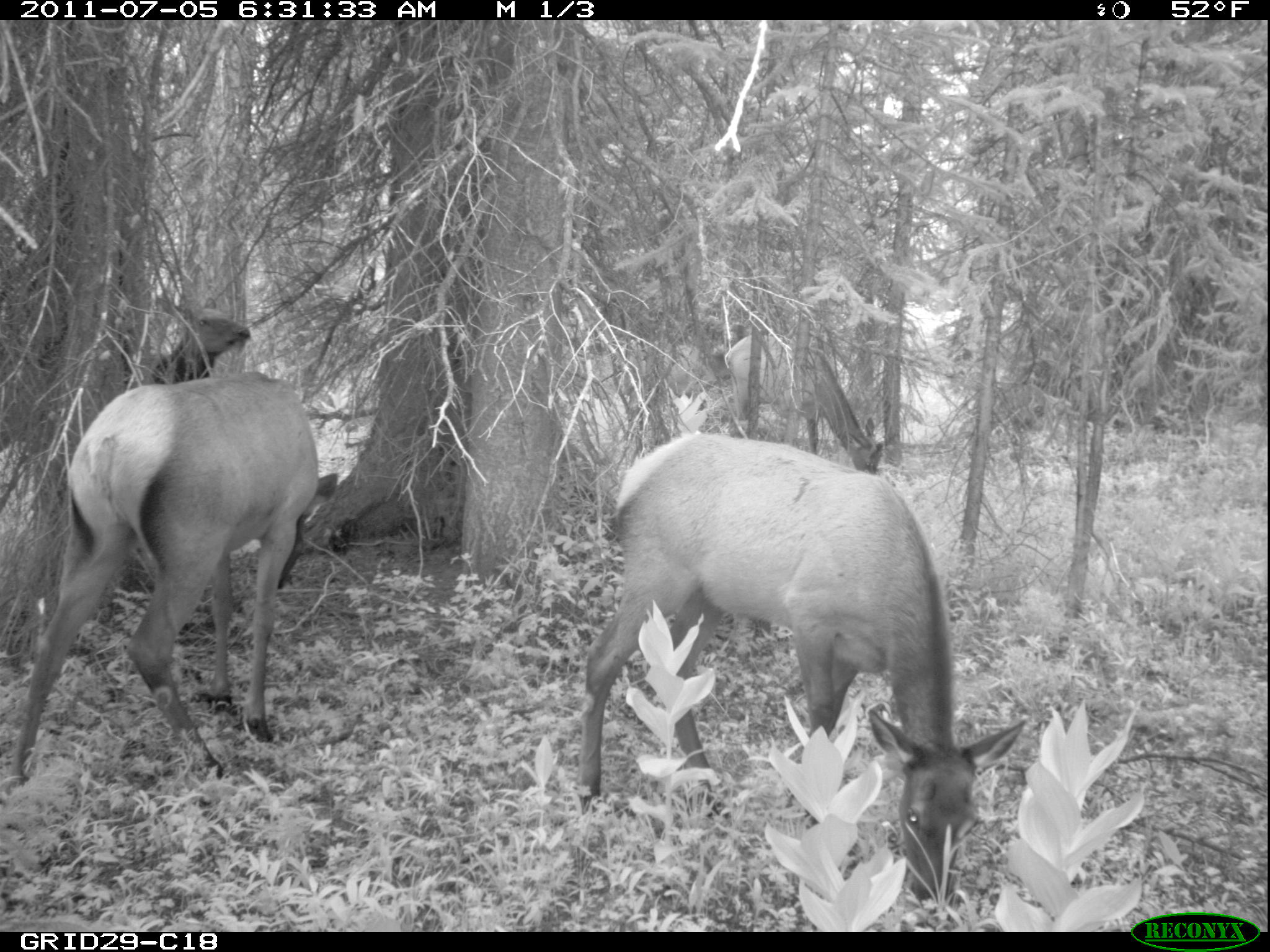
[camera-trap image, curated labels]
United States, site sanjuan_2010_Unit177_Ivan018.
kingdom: Animalia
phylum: Chordata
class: Mammalia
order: Artiodactyla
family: Cervidae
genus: Cervus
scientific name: Cervus elaphus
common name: red deer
Cervus elaphus (red deer).